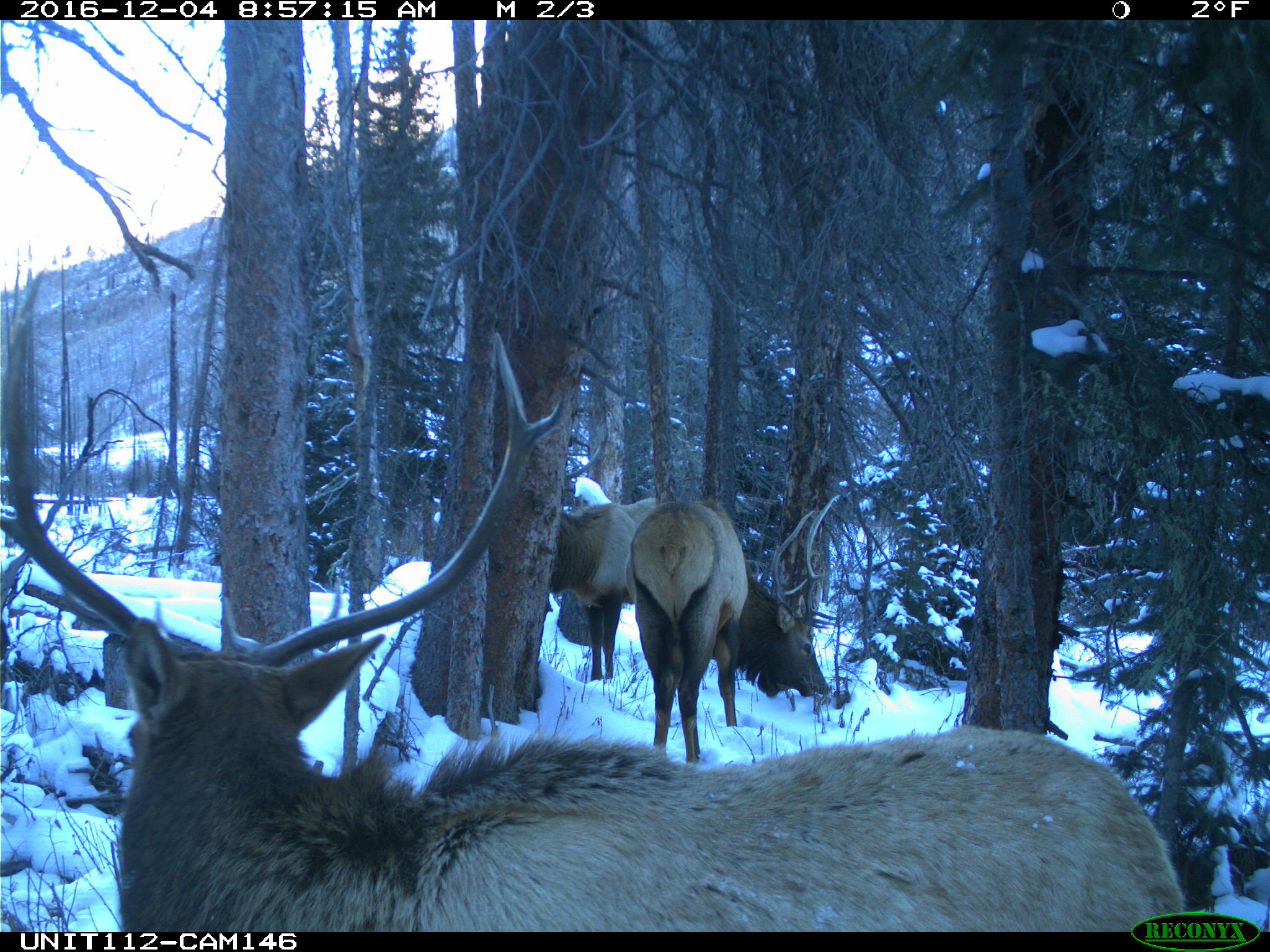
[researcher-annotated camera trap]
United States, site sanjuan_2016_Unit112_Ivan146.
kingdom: Animalia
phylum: Chordata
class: Mammalia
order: Artiodactyla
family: Cervidae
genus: Cervus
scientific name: Cervus elaphus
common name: red deer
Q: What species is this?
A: Cervus elaphus (red deer).